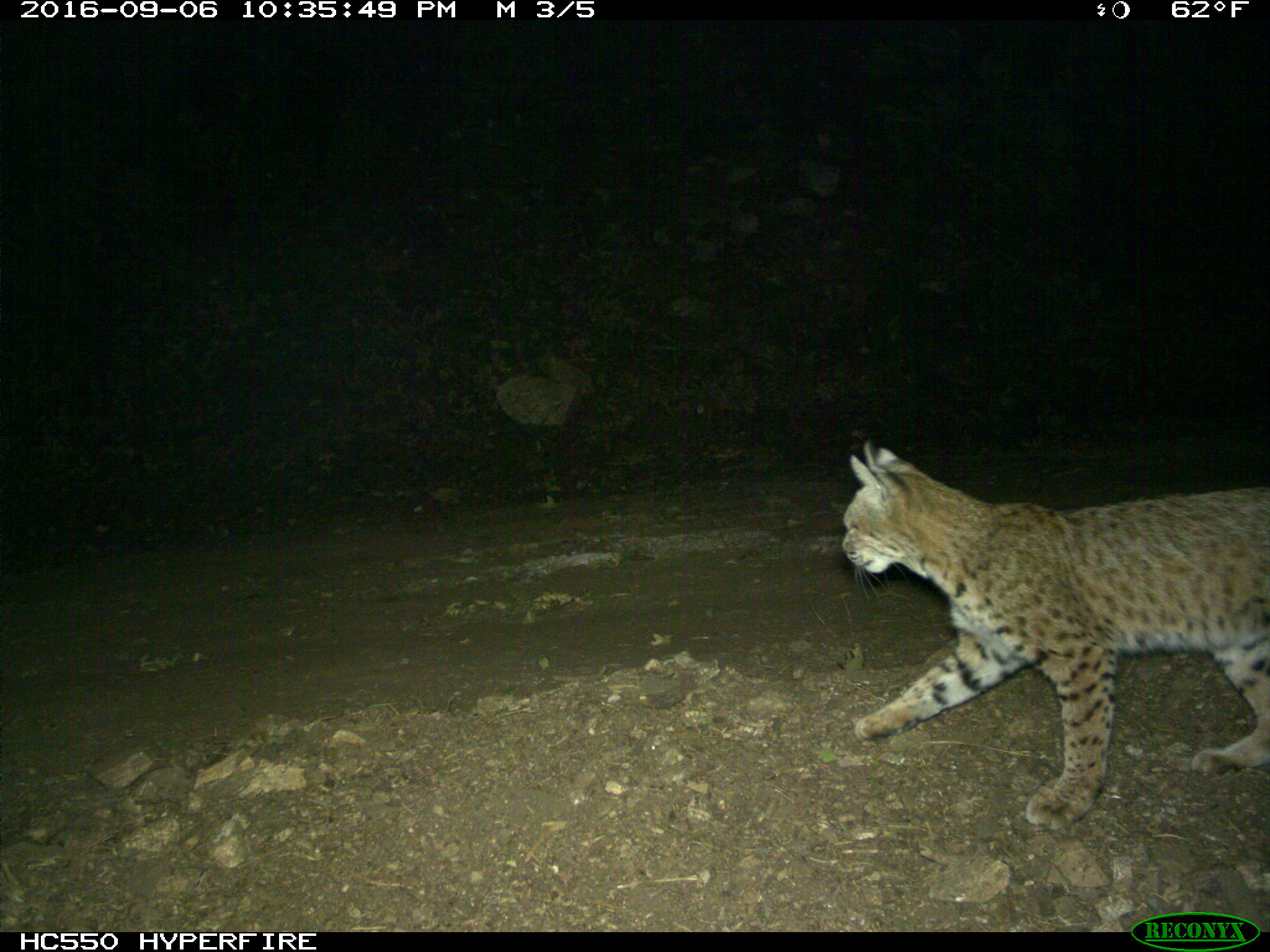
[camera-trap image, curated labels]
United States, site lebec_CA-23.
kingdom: Animalia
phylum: Chordata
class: Mammalia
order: Carnivora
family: Felidae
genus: Lynx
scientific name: Lynx rufus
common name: bobcat